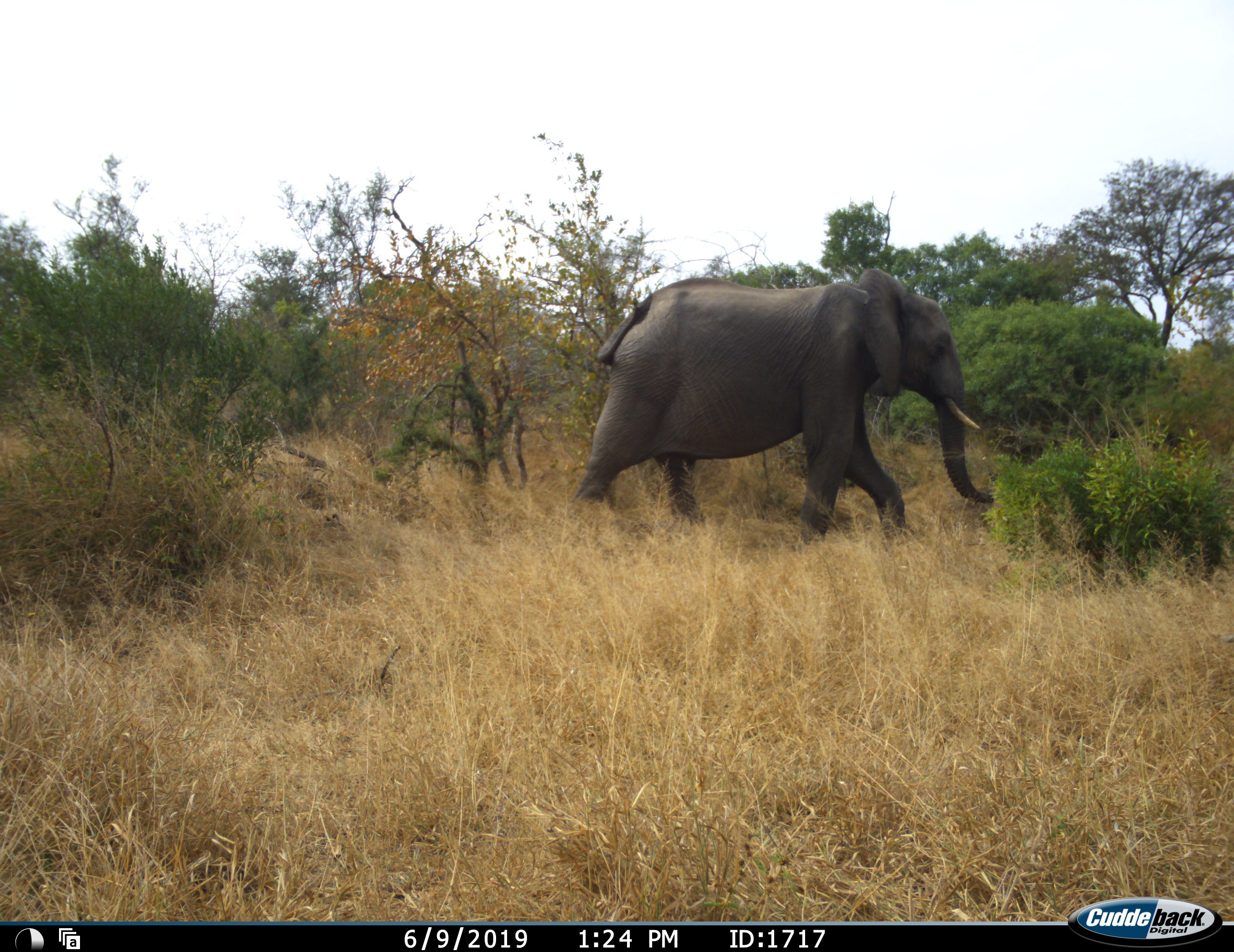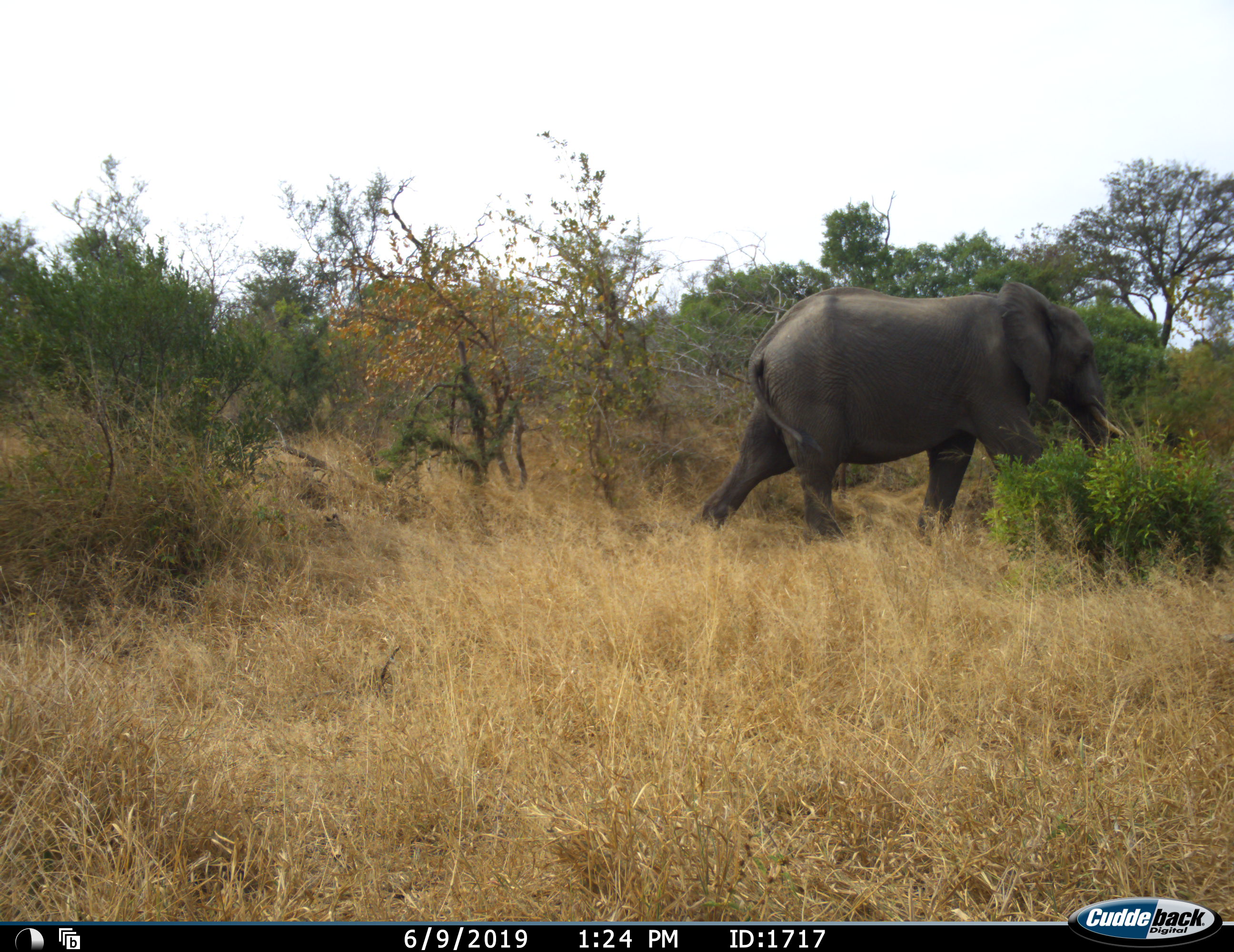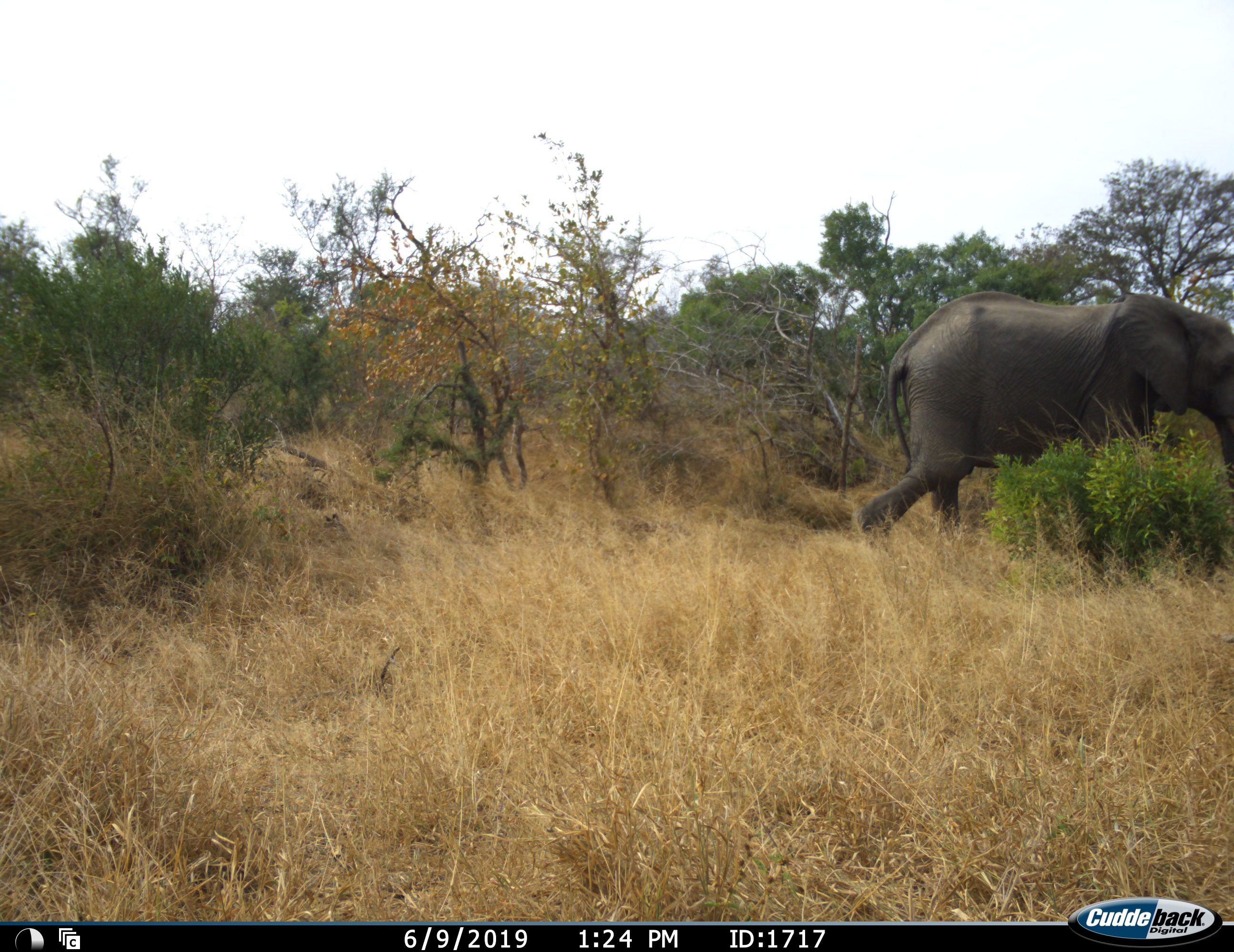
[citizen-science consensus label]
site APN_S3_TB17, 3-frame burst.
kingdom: Animalia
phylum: Chordata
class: Mammalia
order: Proboscidea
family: Elephantidae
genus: Loxodonta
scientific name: Loxodonta africana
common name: african bush elephant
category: elephant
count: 1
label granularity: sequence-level